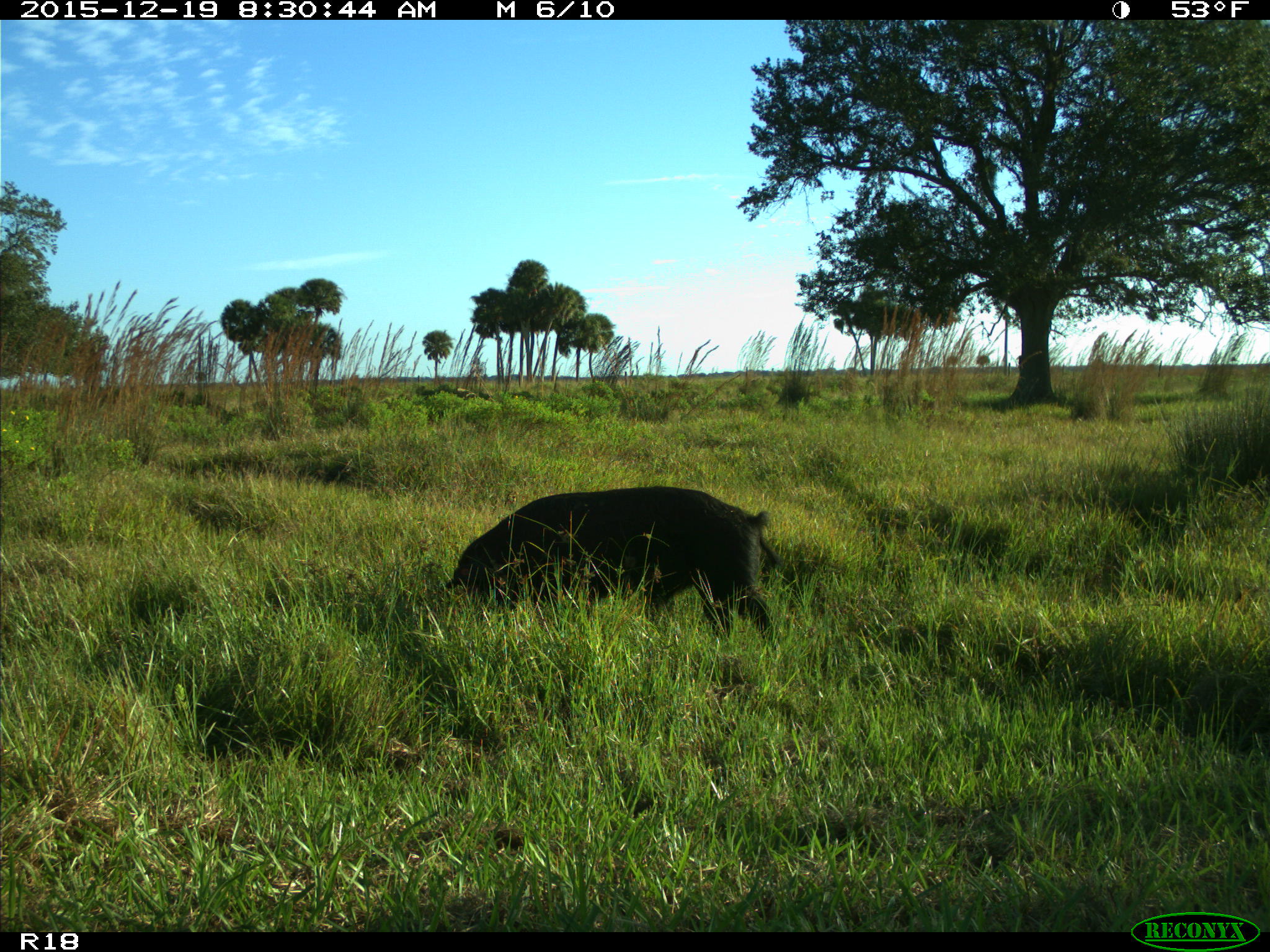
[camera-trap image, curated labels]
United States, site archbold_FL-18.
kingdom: Animalia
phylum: Chordata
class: Mammalia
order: Artiodactyla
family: Suidae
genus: Sus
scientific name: Sus scrofa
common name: wild boar